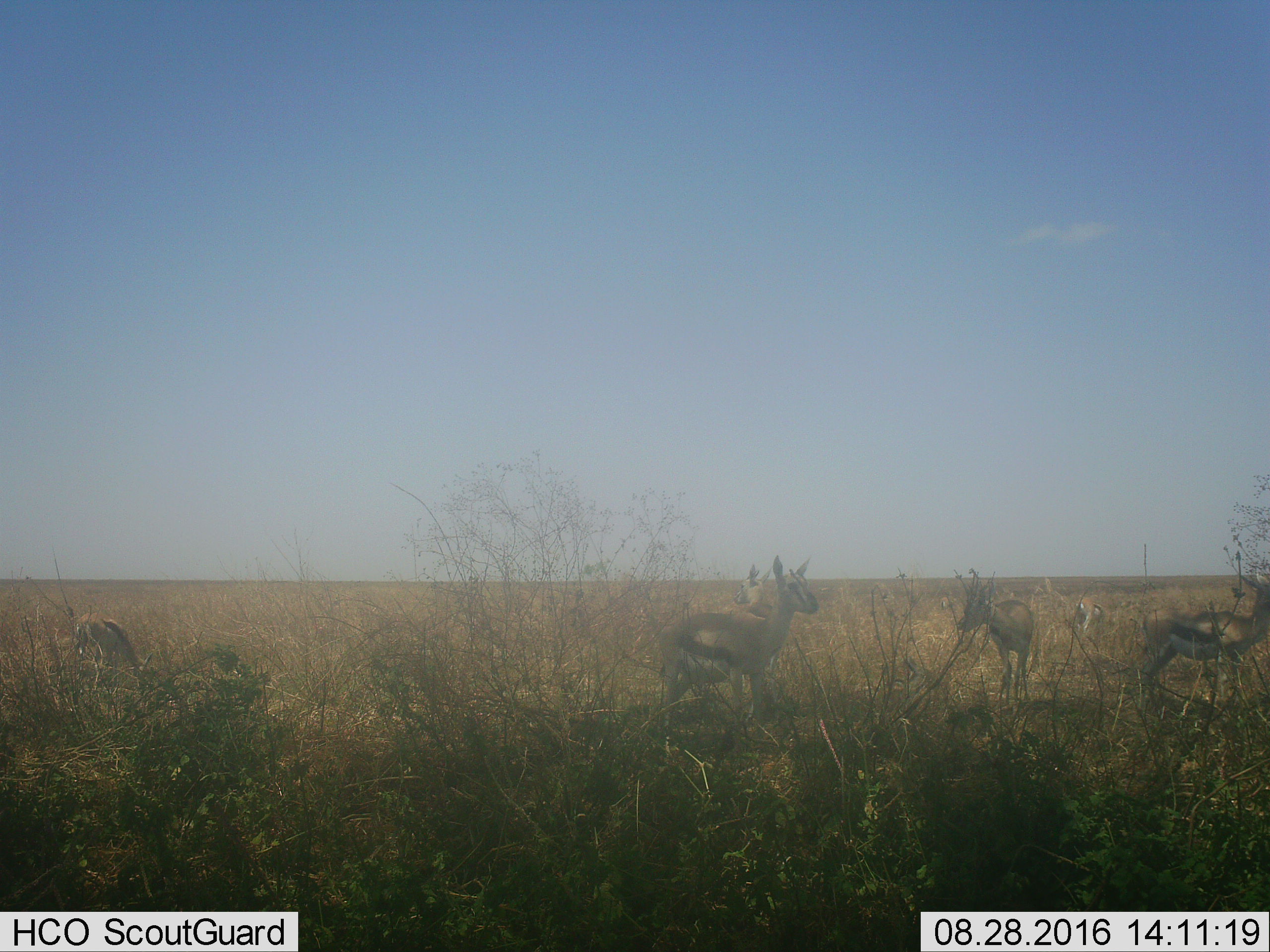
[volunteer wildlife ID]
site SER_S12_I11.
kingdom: Animalia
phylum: Chordata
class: Mammalia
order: Artiodactyla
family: Bovidae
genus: Eudorcas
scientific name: Eudorcas thomsonii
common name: thomson's gazelle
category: gazellethomsons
Gazellethomsons (thomson's gazelle) (Eudorcas thomsonii), count 5. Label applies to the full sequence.